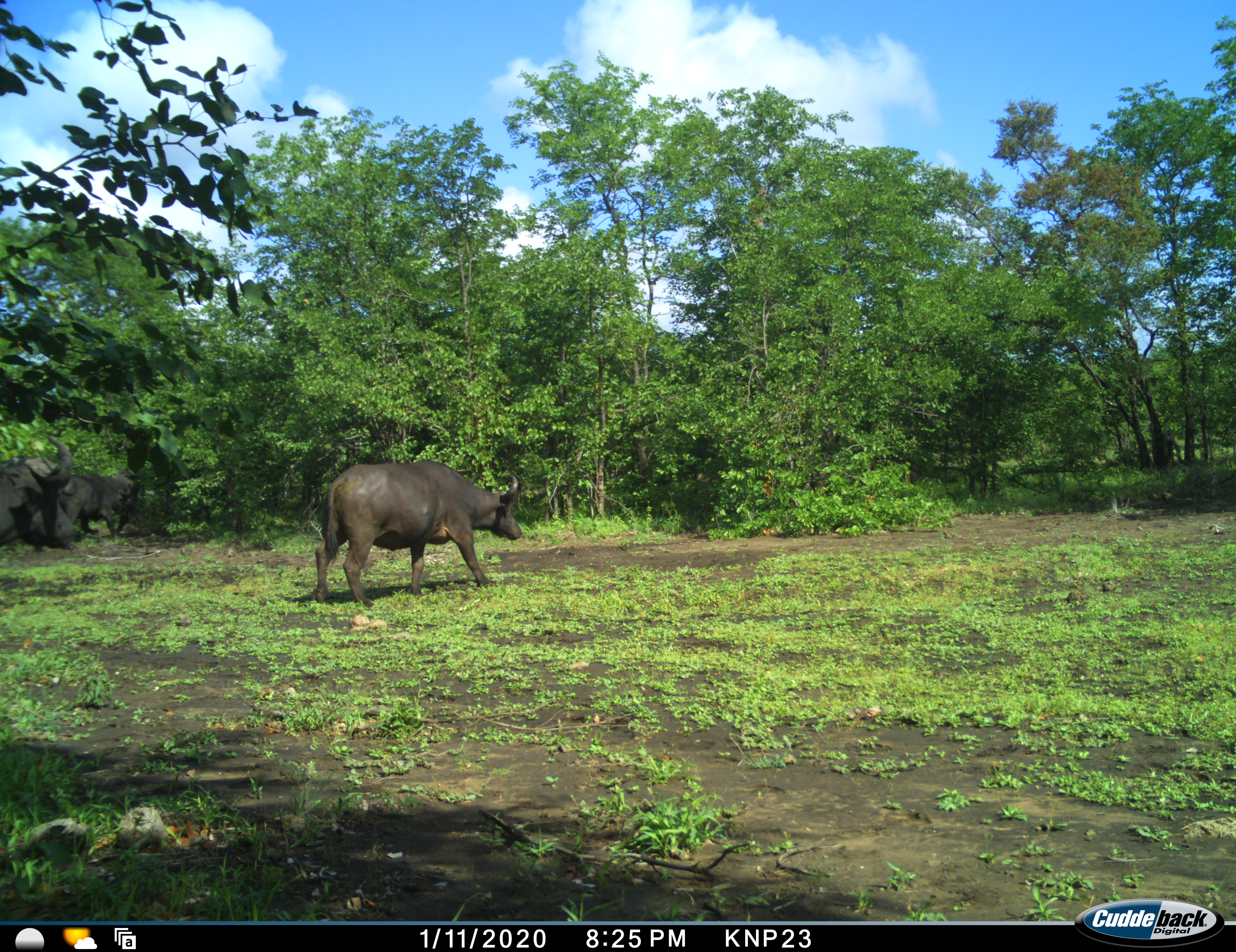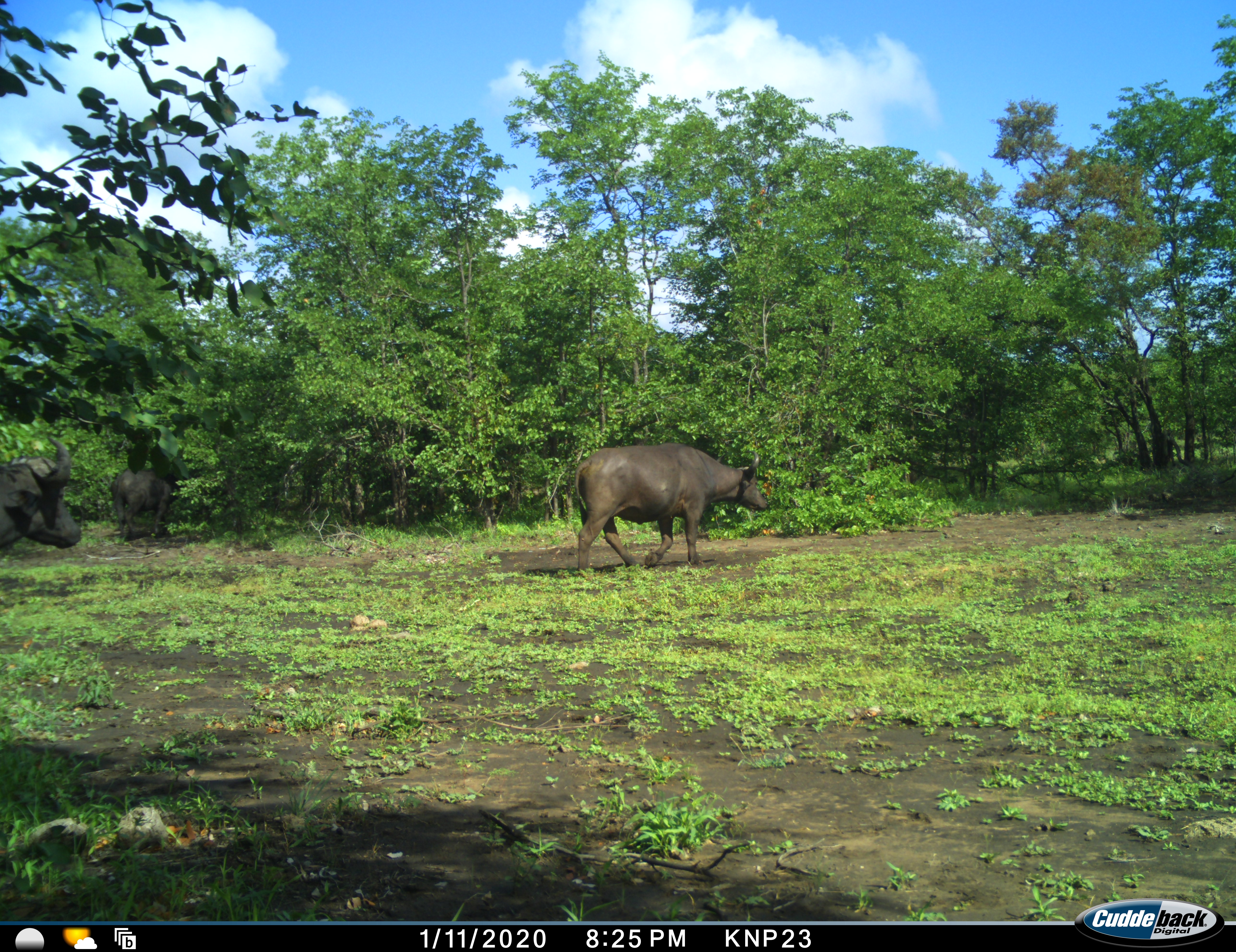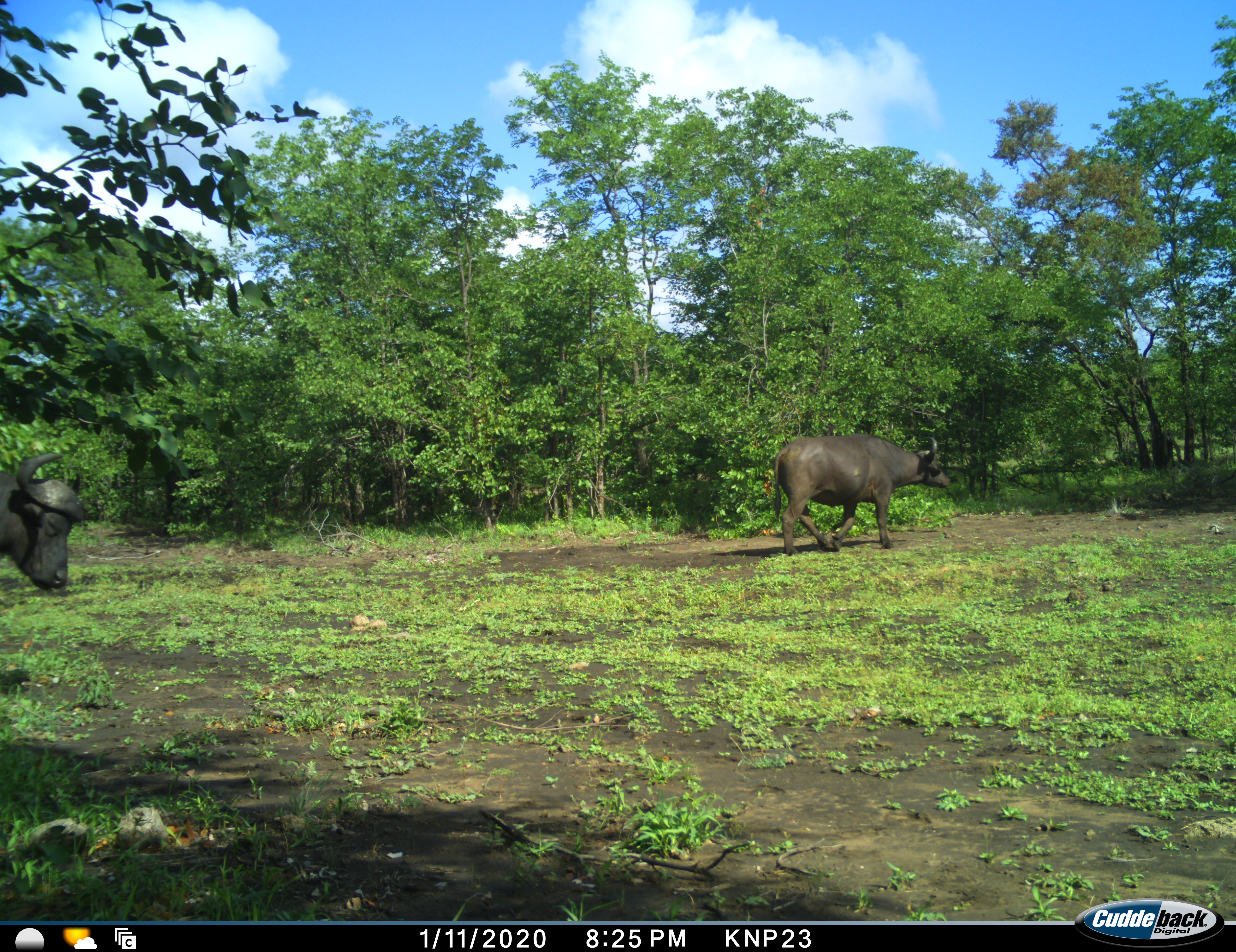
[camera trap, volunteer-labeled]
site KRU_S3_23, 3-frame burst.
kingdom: Animalia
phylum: Chordata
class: Mammalia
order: Artiodactyla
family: Bovidae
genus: Syncerus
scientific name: Syncerus caffer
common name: african buffalo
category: buffalo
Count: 3.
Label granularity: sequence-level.